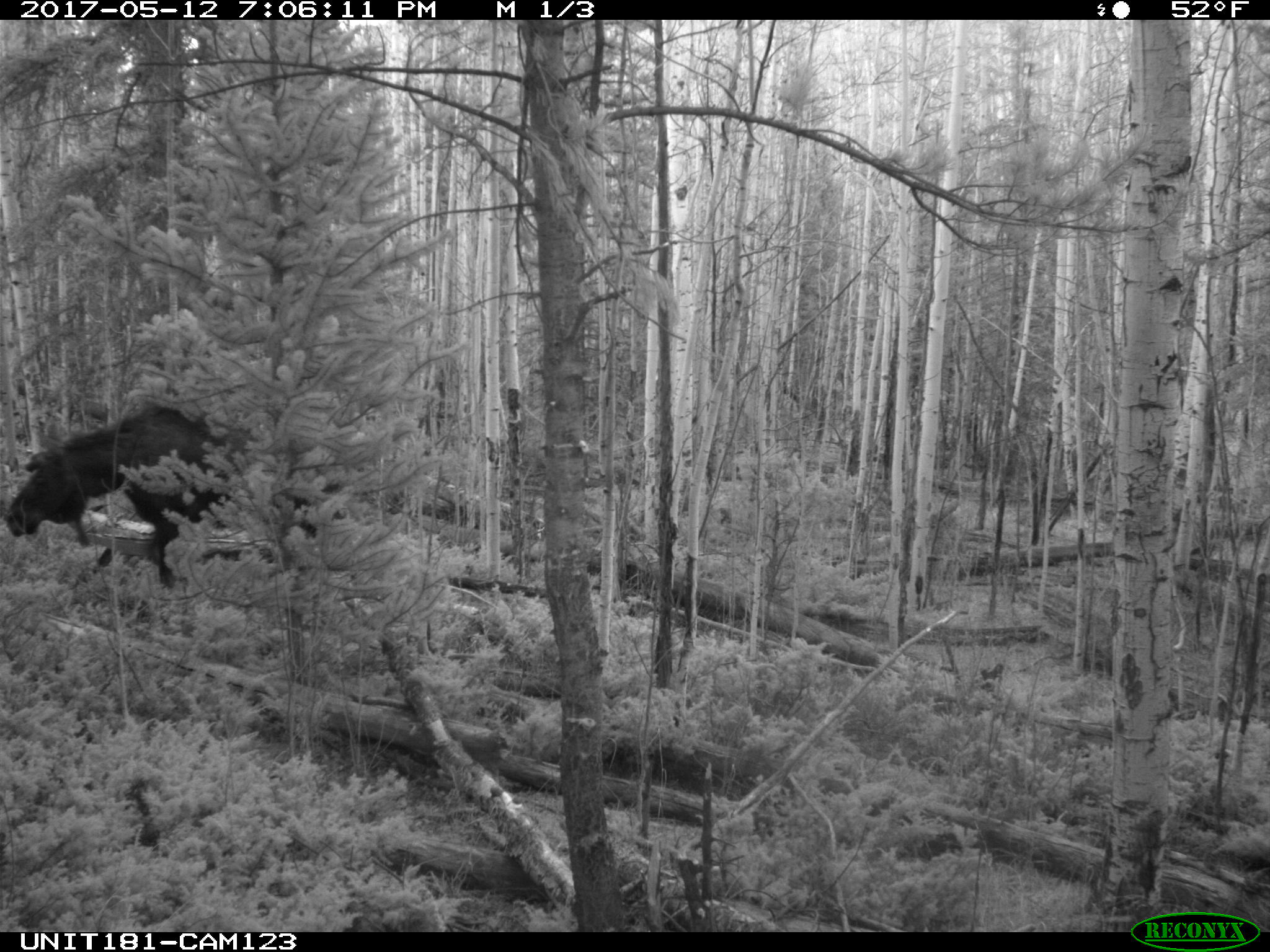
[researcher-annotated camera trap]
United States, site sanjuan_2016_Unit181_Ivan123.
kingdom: Animalia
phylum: Chordata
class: Mammalia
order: Artiodactyla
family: Cervidae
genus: Alces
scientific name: Alces alces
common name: moose